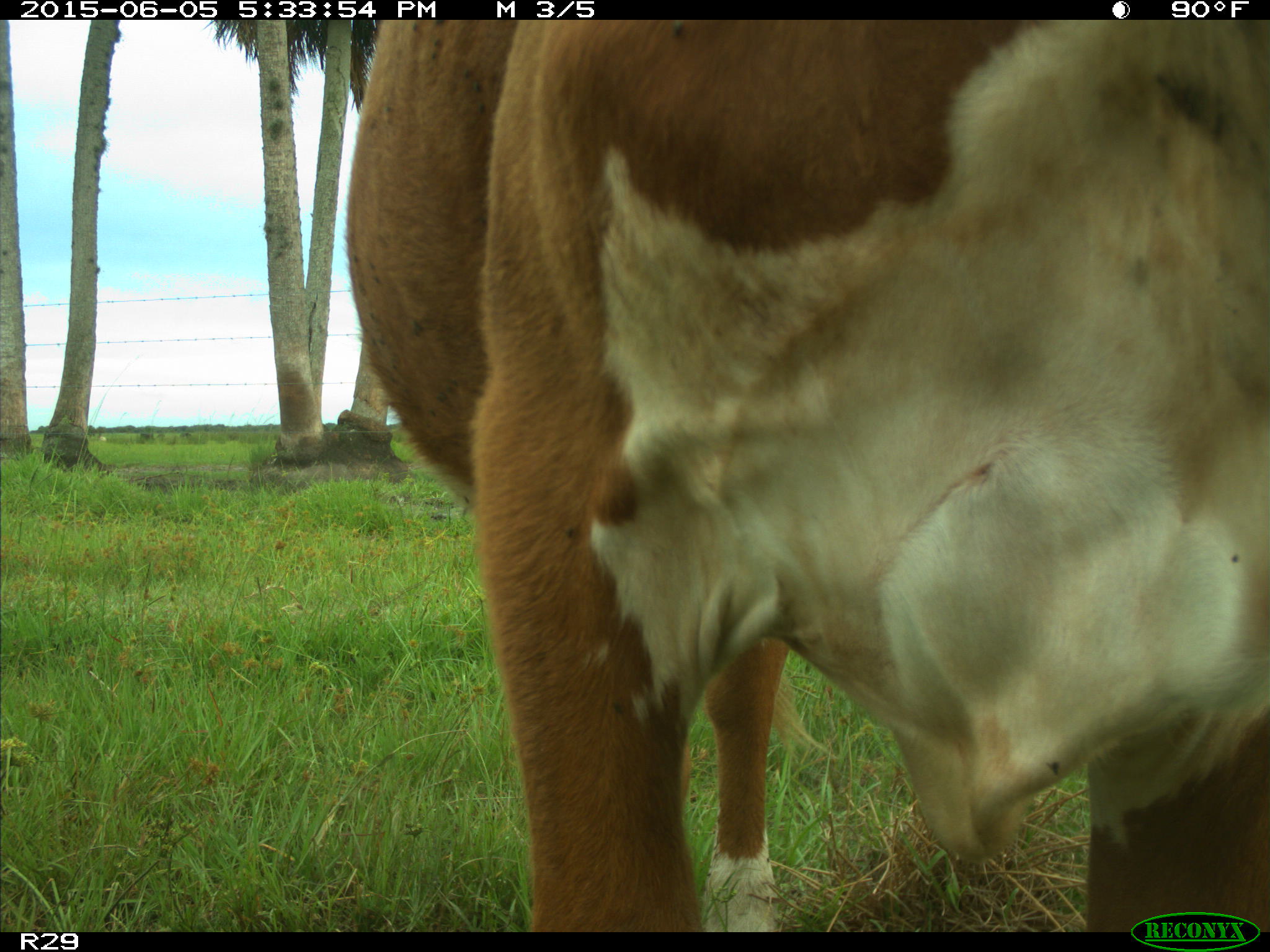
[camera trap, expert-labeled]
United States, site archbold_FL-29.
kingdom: Animalia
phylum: Chordata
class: Mammalia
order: Artiodactyla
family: Bovidae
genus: Bos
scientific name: Bos taurus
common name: domestic cow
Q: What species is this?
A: Bos taurus (domestic cow).